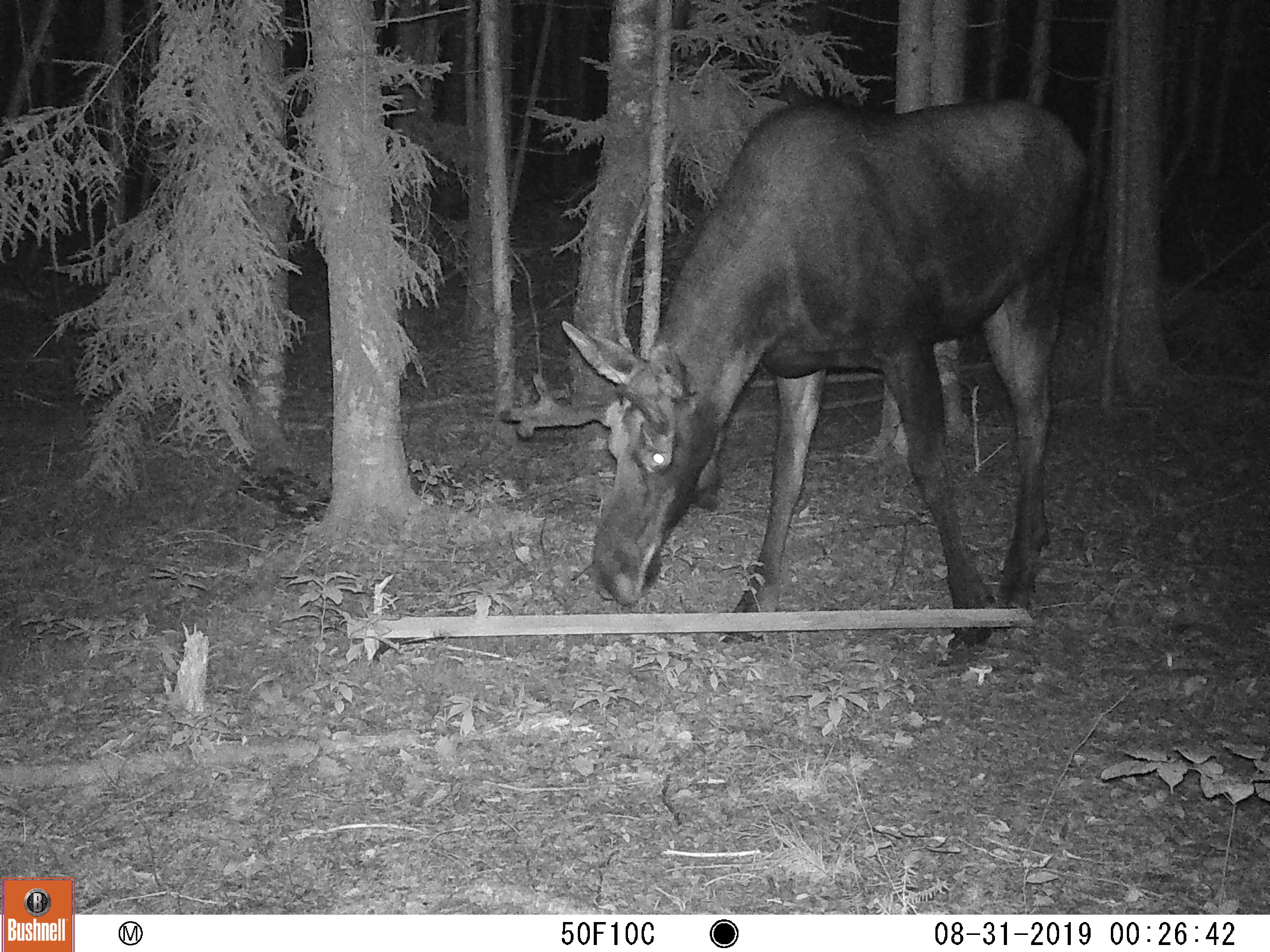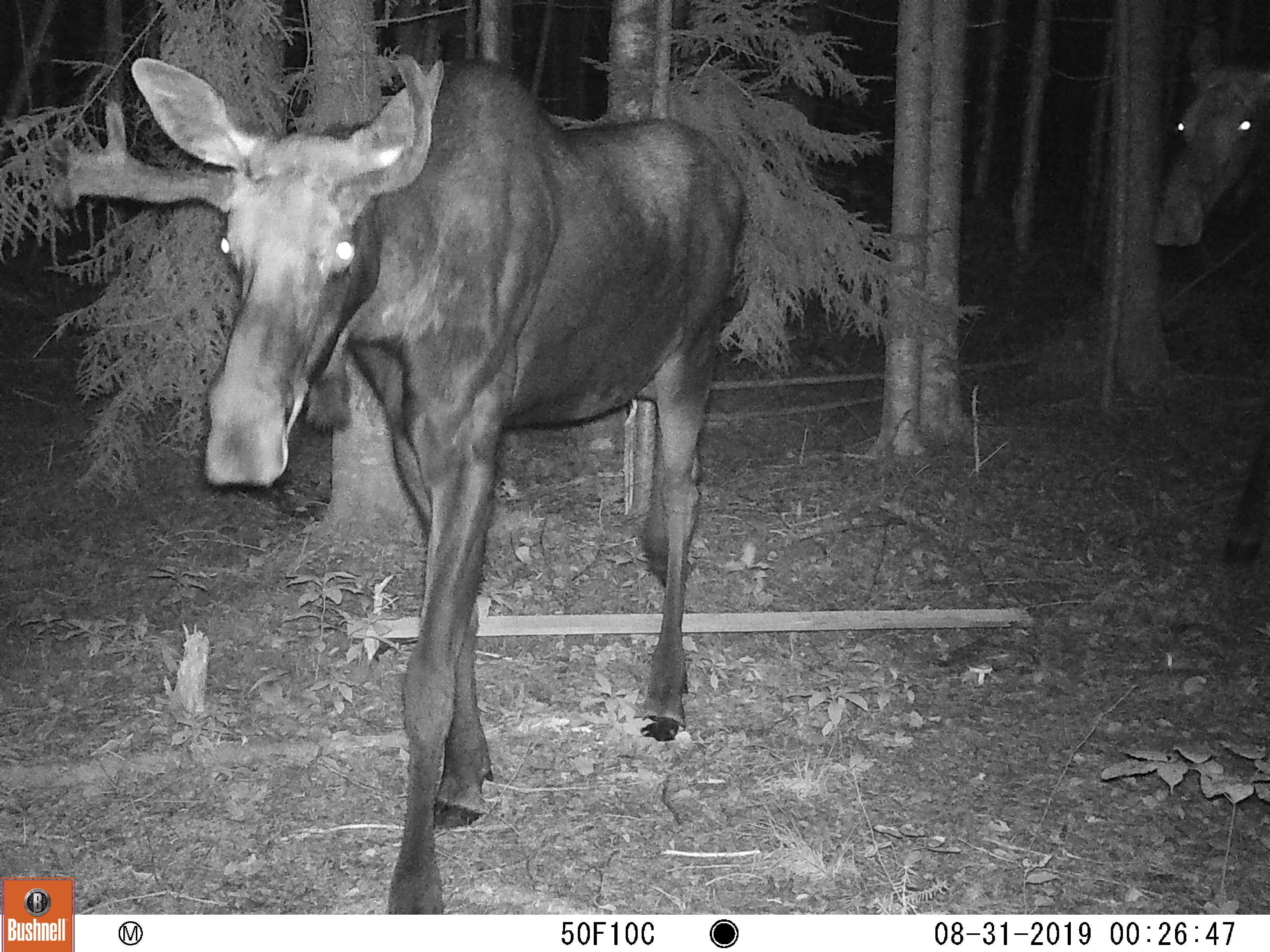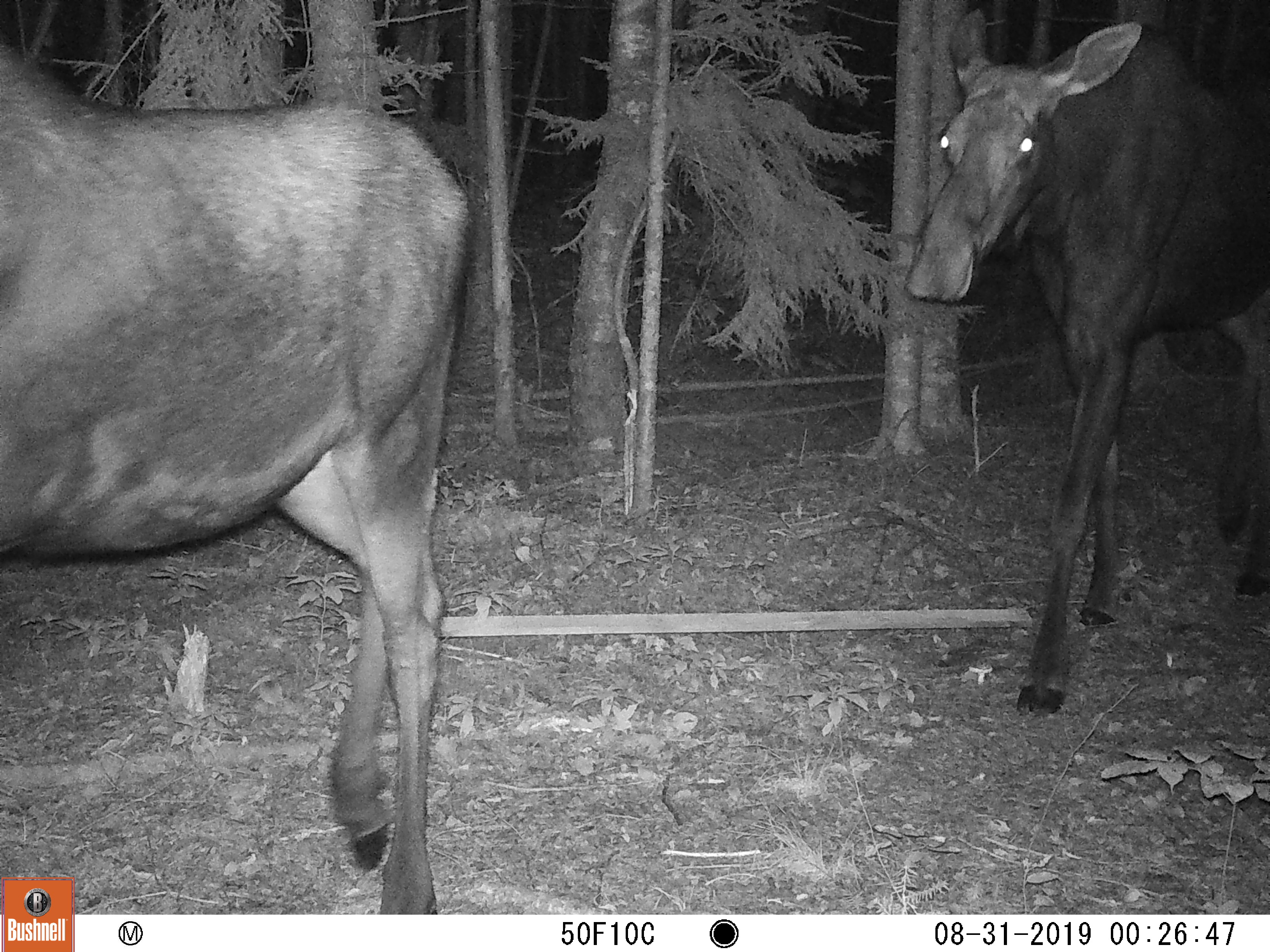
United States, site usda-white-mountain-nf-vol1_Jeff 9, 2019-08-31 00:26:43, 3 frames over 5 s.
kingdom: Animalia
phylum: Chordata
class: Mammalia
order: Artiodactyla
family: Cervidae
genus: Alces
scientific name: Alces alces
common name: moose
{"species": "moose (Alces alces)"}